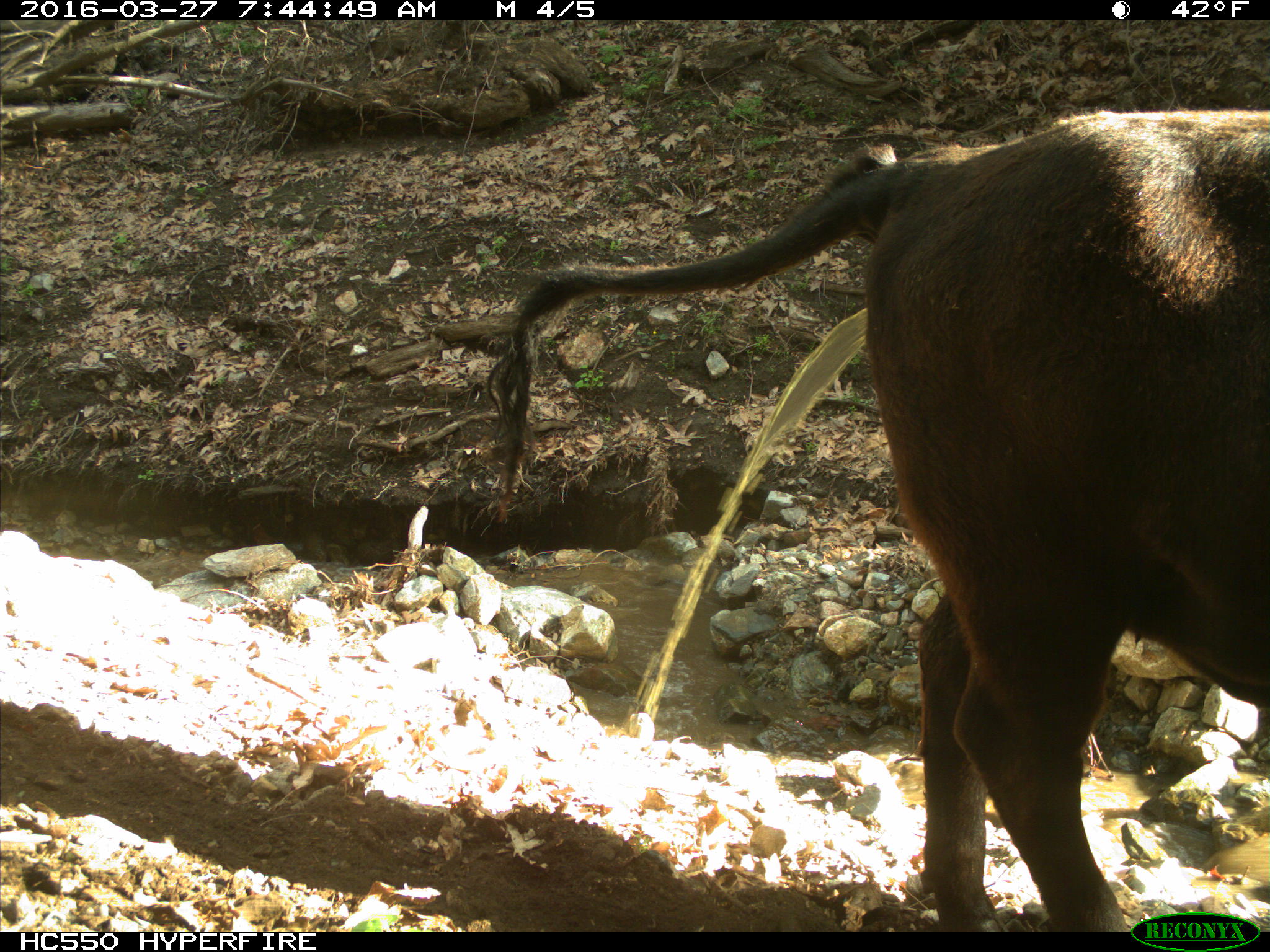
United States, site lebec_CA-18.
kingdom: Animalia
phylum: Chordata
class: Mammalia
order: Artiodactyla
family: Bovidae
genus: Bos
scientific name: Bos taurus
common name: domestic cow